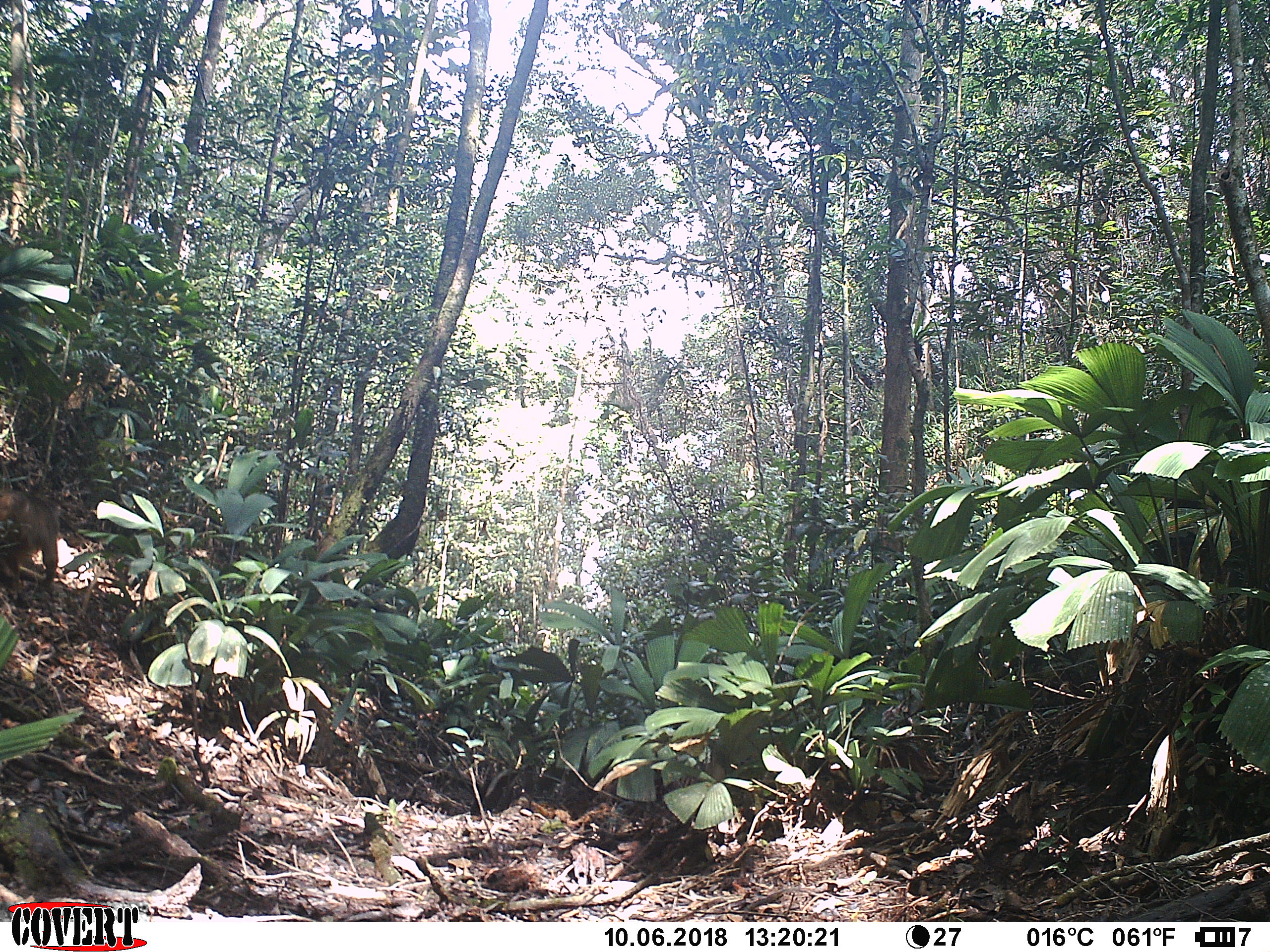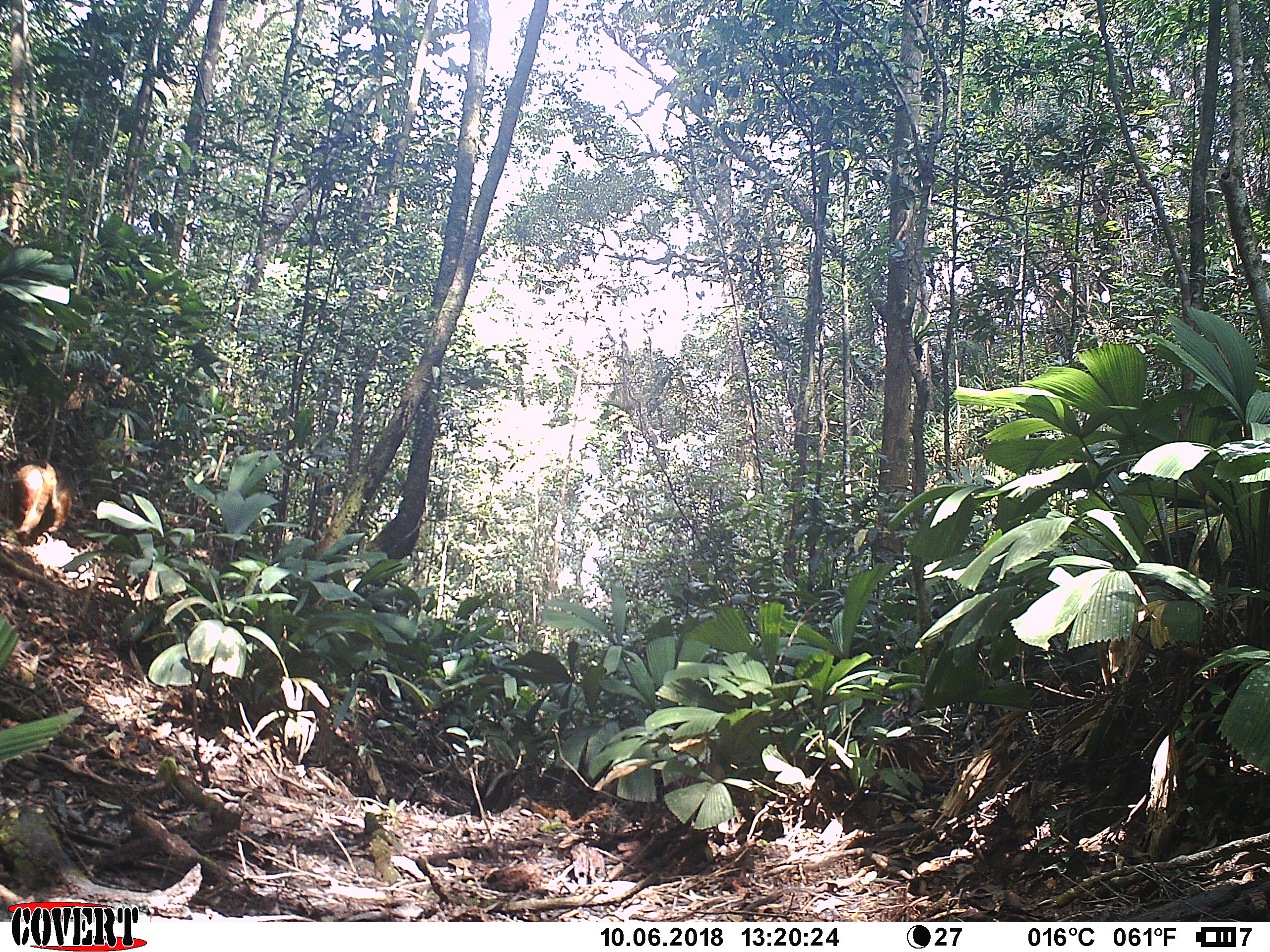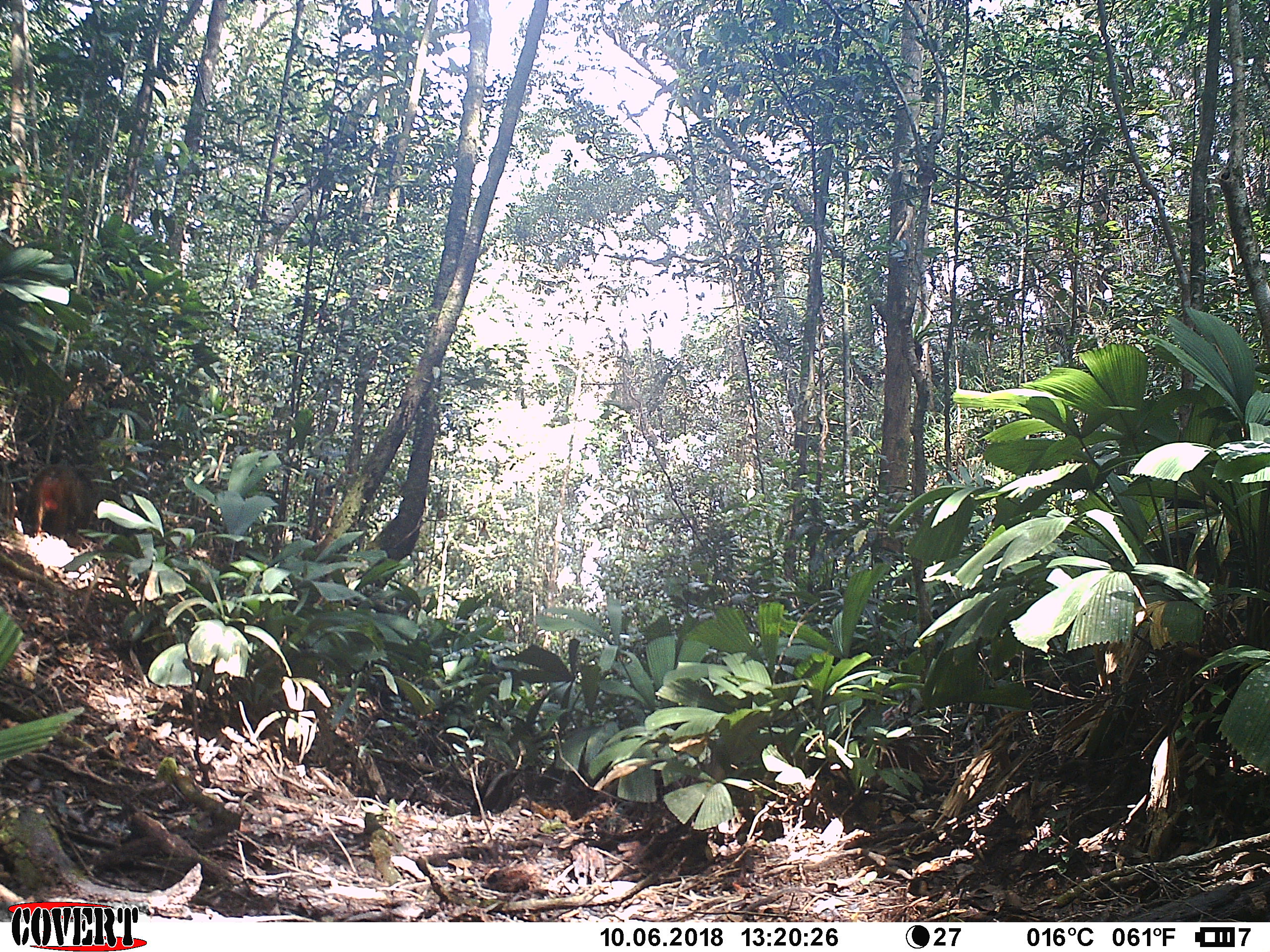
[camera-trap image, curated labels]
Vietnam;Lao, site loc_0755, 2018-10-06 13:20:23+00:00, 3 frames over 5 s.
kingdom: Animalia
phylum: Chordata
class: Mammalia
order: Primates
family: Cercopithecidae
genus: Macaca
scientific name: Macaca arctoides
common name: stump-tailed macaque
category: stump tailed macaque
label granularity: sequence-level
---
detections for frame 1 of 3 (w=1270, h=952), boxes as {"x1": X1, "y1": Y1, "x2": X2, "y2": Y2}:
stump tailed macaque: {"x1": 0, "y1": 488, "x2": 59, "y2": 592}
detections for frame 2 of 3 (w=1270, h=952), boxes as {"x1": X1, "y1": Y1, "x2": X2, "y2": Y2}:
stump tailed macaque: {"x1": 9, "y1": 458, "x2": 73, "y2": 546}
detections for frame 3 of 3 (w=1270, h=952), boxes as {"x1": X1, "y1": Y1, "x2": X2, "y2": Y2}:
stump tailed macaque: {"x1": 26, "y1": 460, "x2": 104, "y2": 539}